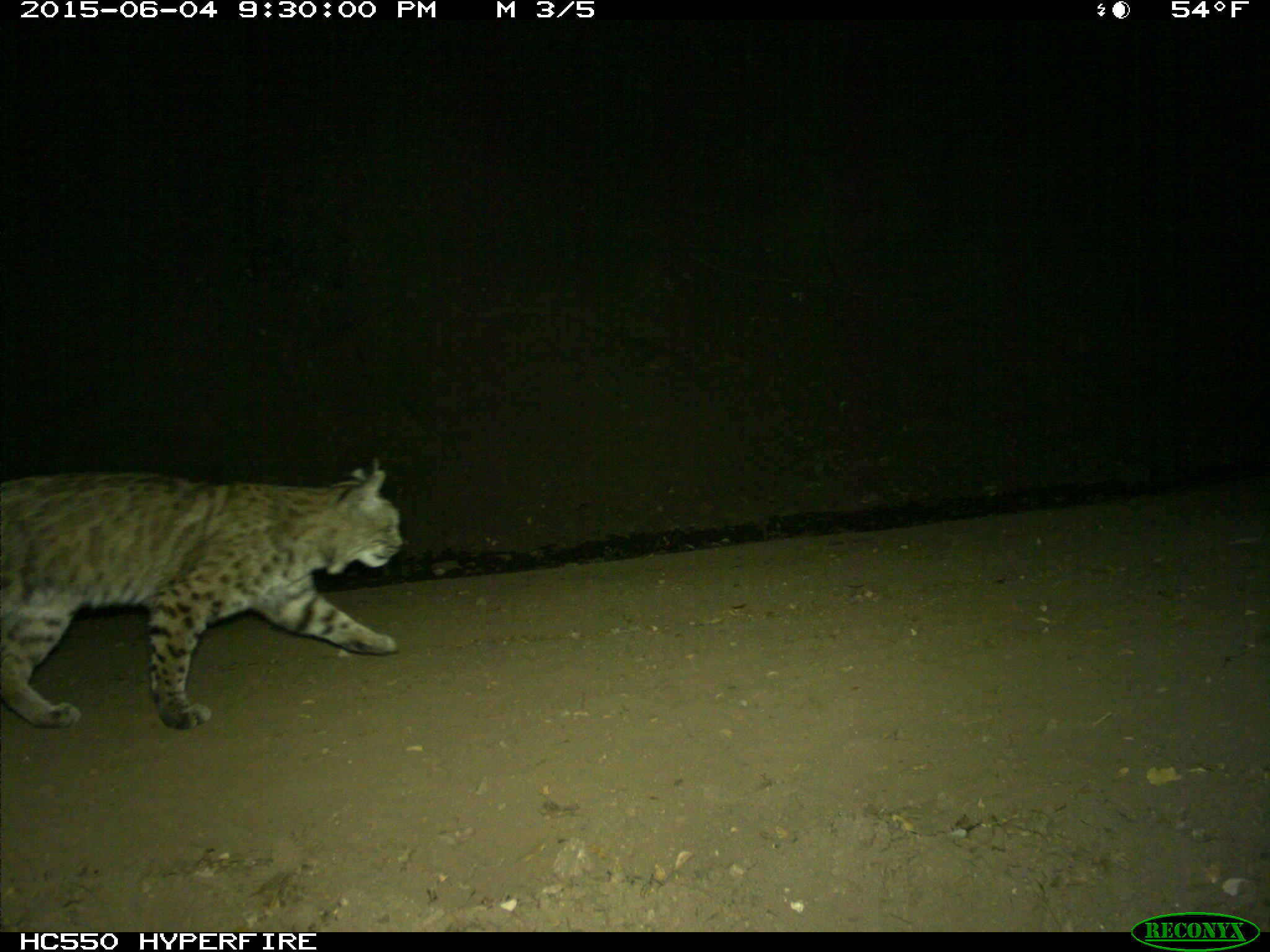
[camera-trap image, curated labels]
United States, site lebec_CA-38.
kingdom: Animalia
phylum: Chordata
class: Mammalia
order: Carnivora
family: Felidae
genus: Lynx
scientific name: Lynx rufus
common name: bobcat